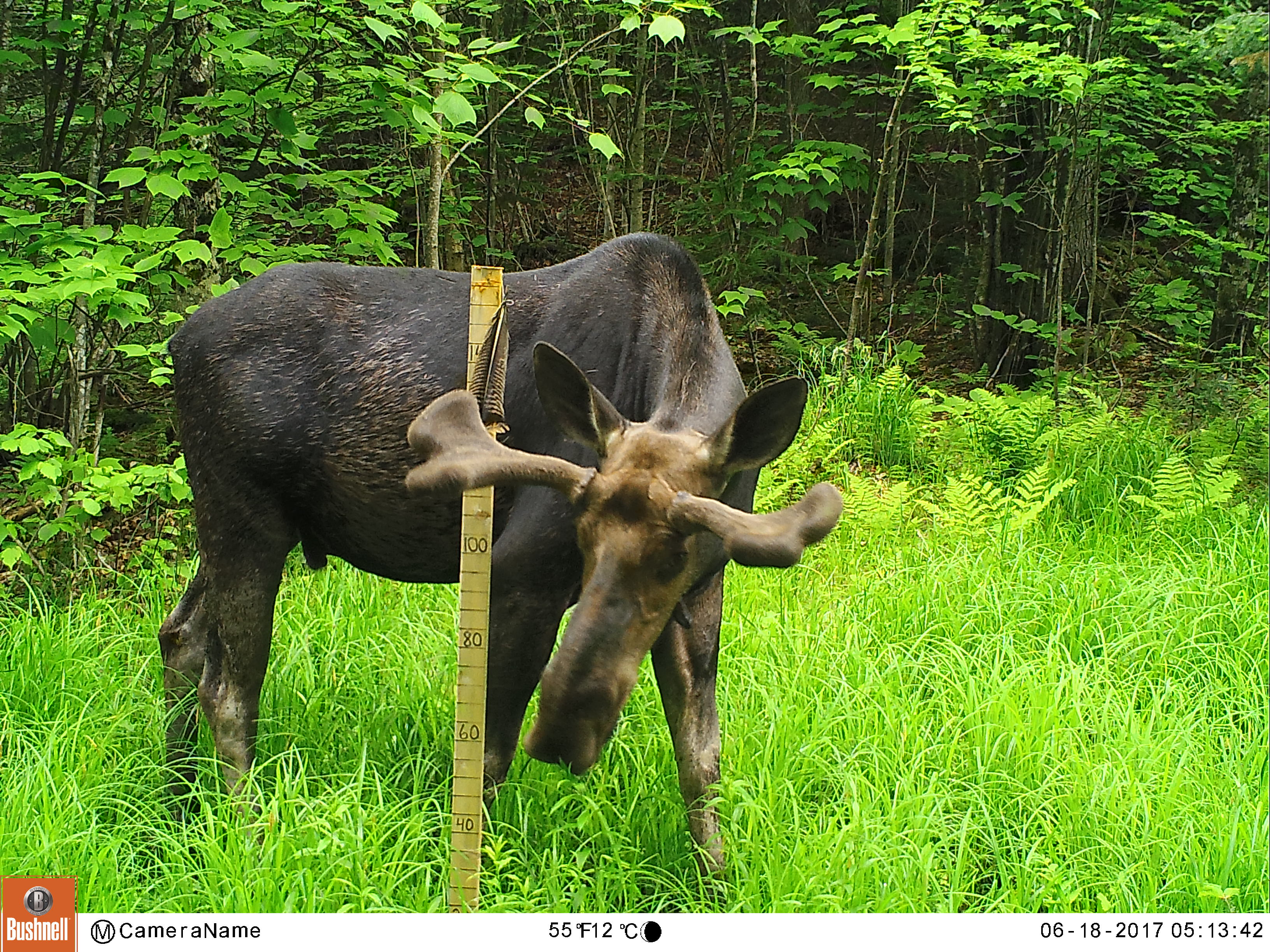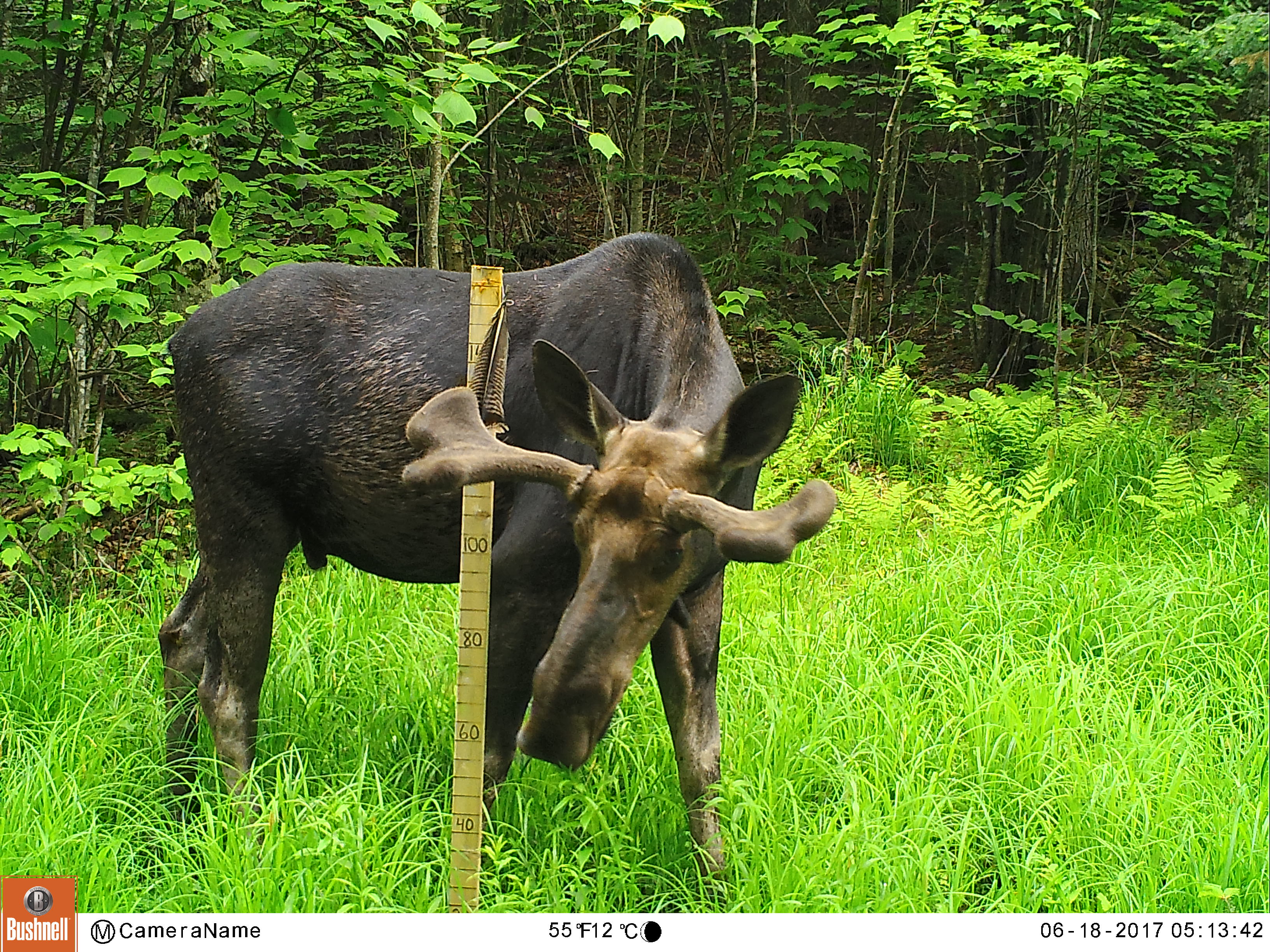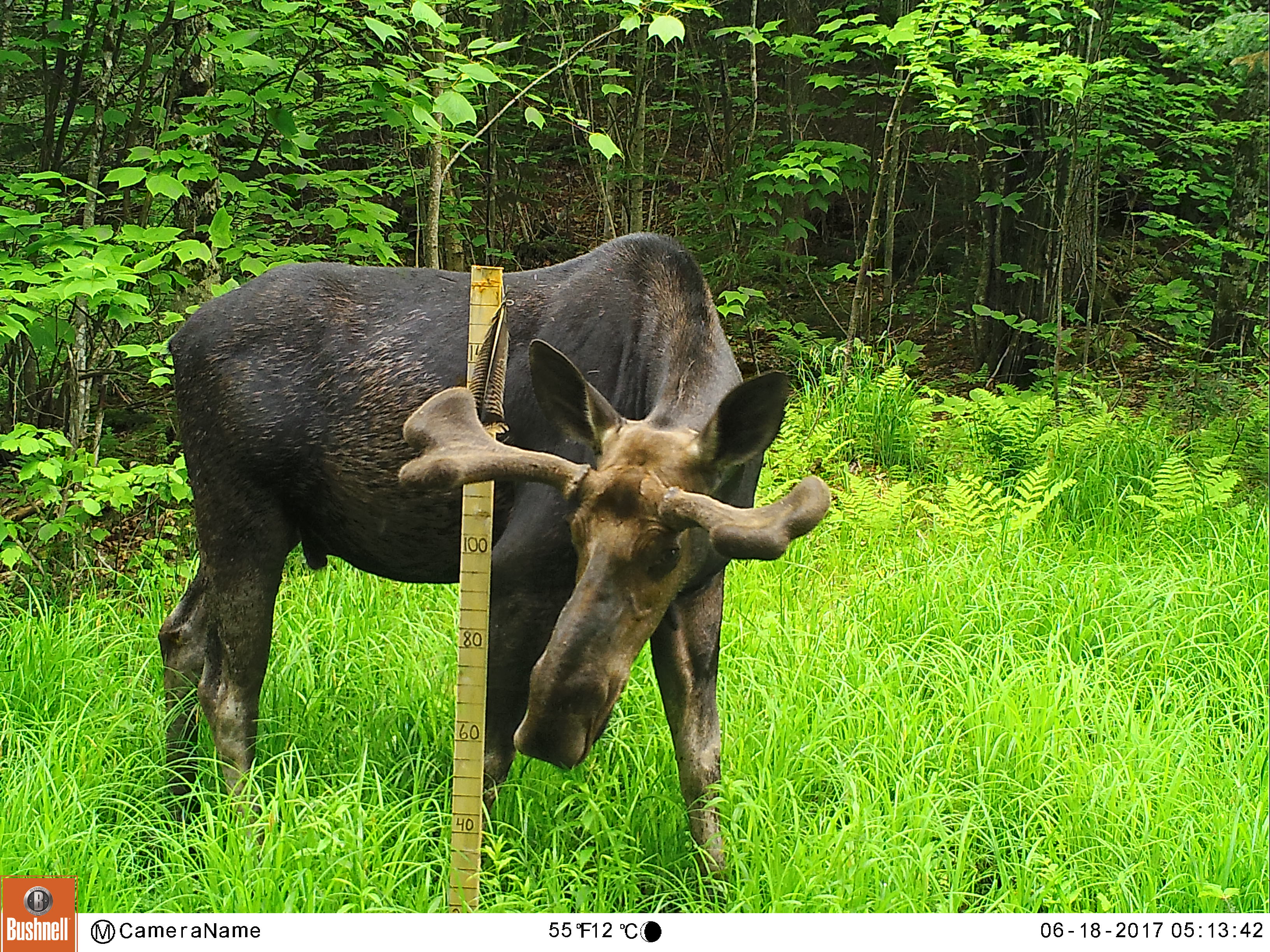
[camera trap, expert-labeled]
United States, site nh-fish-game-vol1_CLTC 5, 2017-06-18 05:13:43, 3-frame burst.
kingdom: Animalia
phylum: Chordata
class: Mammalia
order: Artiodactyla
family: Cervidae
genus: Alces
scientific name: Alces alces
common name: moose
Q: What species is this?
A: Moose (Alces alces).